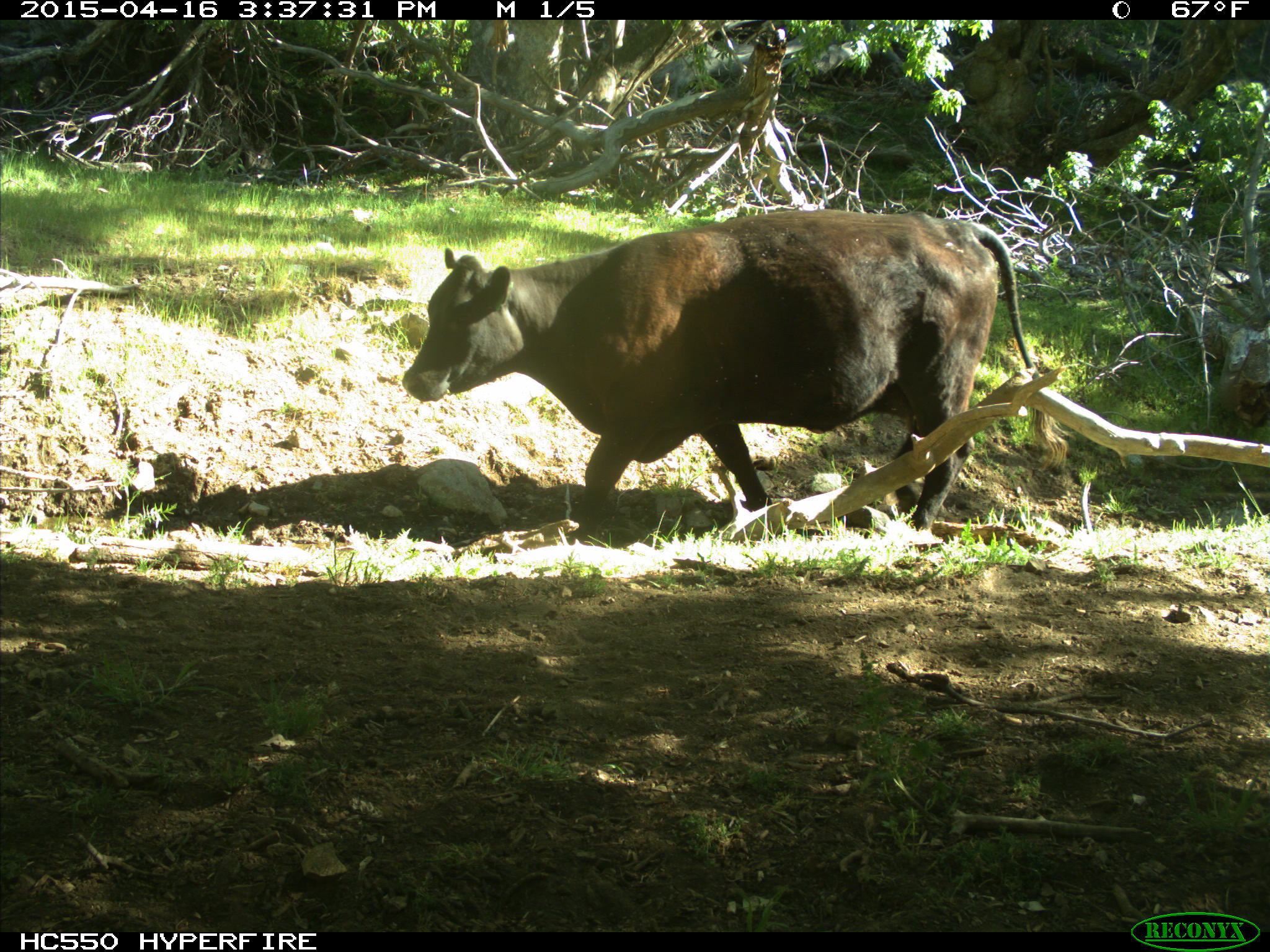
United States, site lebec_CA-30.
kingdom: Animalia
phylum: Chordata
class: Mammalia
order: Artiodactyla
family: Bovidae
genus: Bos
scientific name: Bos taurus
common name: domestic cow